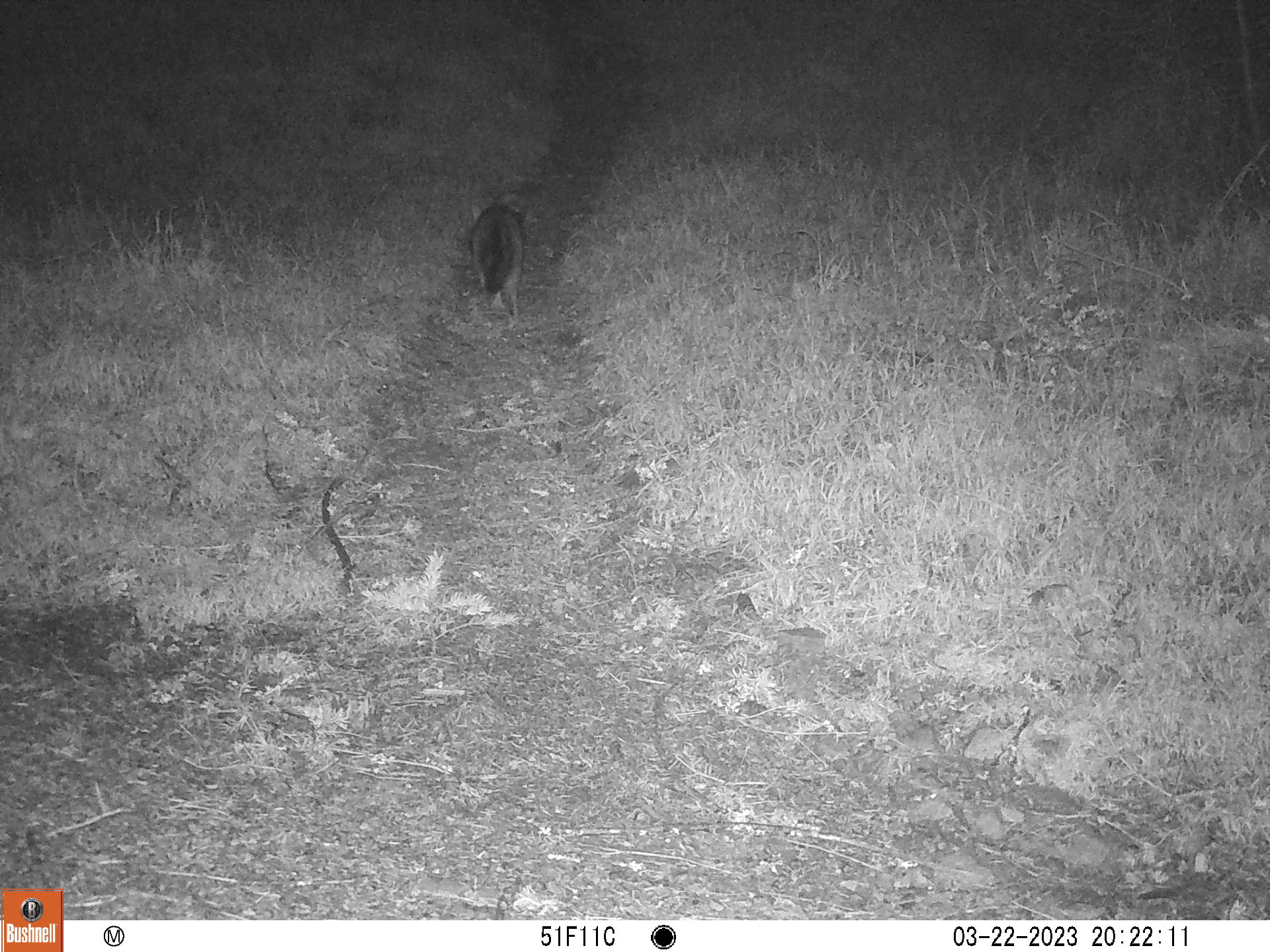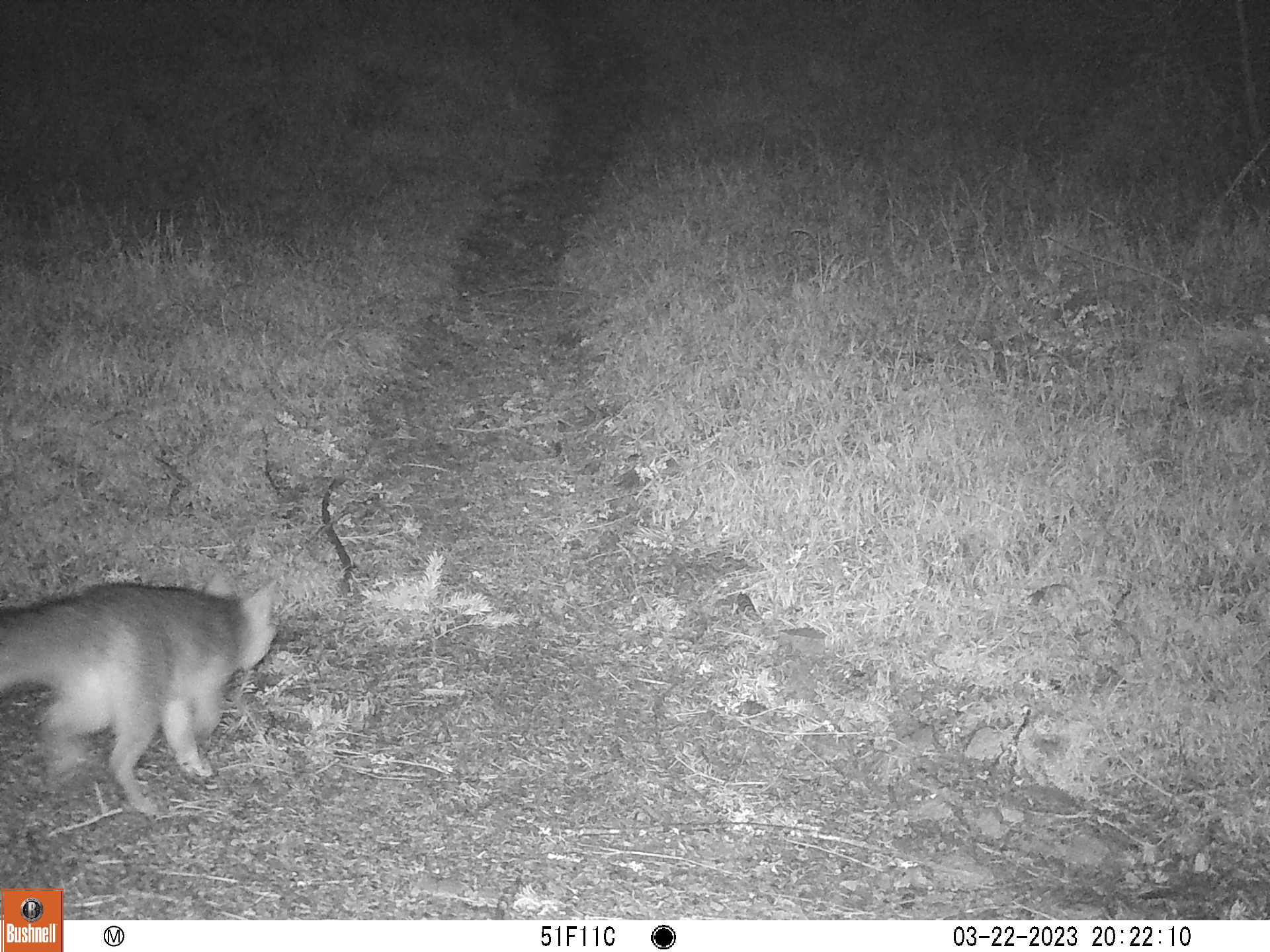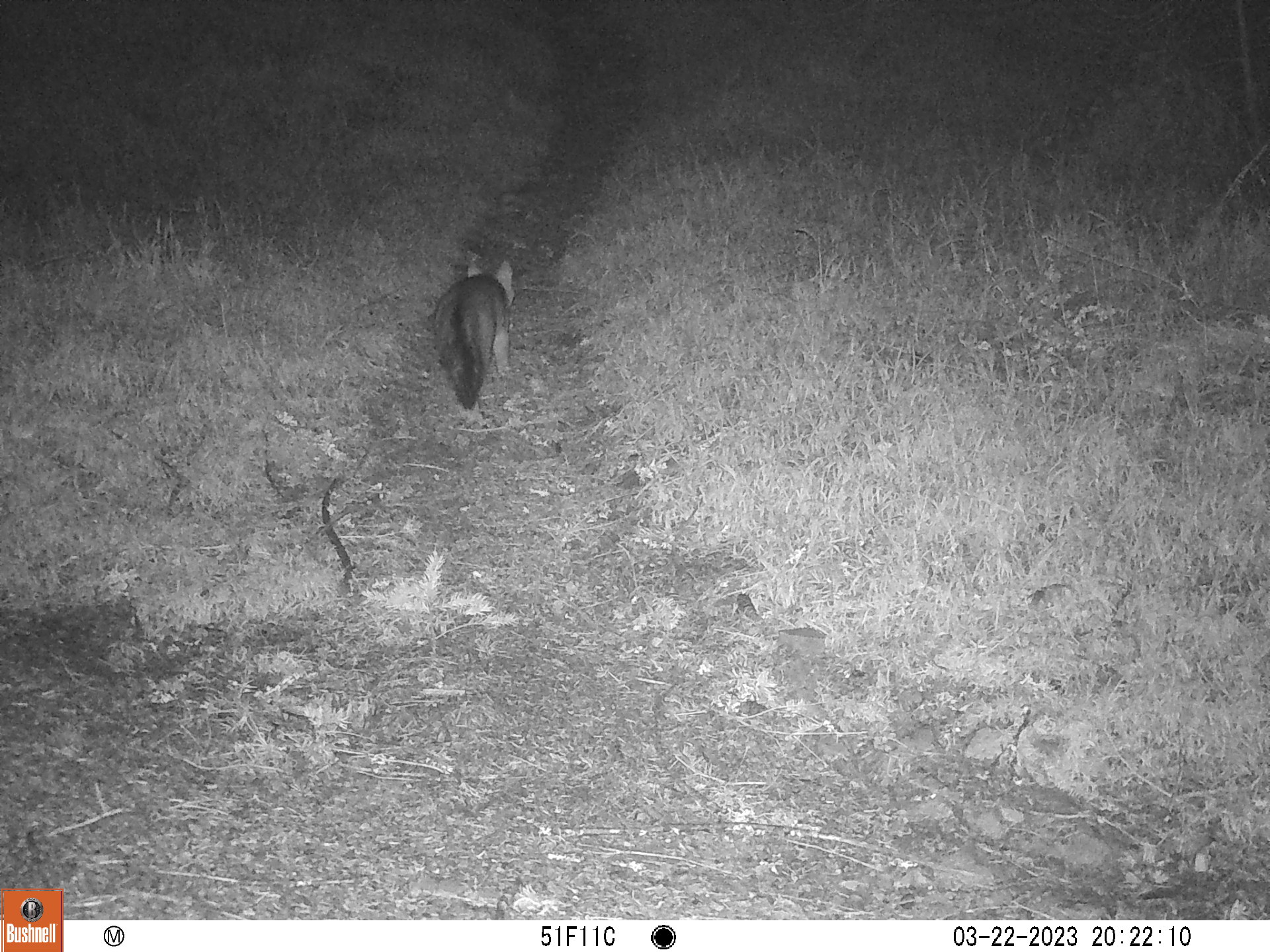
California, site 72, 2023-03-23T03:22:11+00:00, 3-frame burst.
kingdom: Animalia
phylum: Chordata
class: Mammalia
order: Carnivora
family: Canidae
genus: Urocyon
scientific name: Urocyon cinereoargenteus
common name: gray fox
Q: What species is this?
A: Gray fox (Urocyon cinereoargenteus).